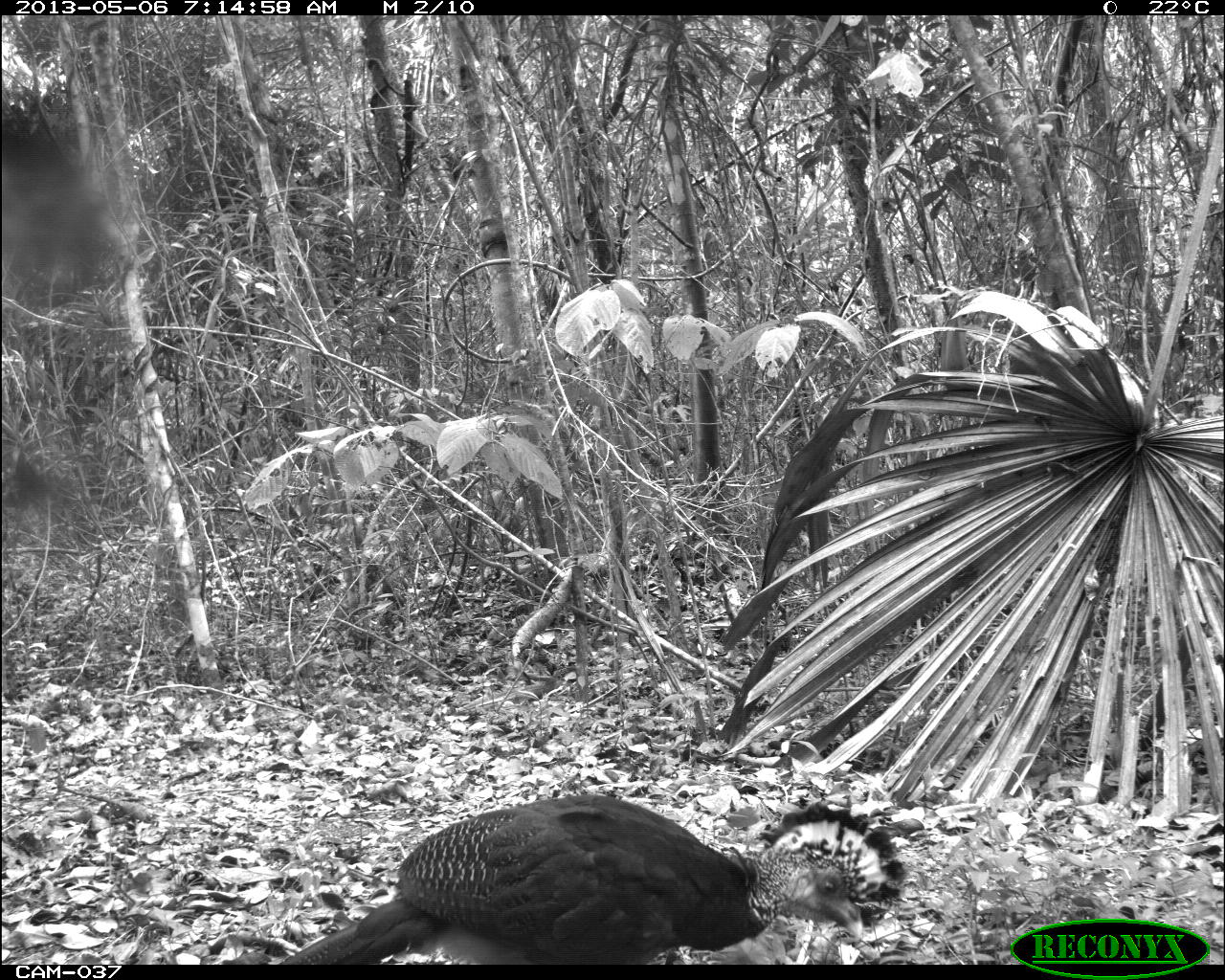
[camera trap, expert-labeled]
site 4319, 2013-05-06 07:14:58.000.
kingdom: Animalia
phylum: Chordata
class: Aves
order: Galliformes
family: Cracidae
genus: Crax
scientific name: Crax rubra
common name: great curassow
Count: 1.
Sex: female.